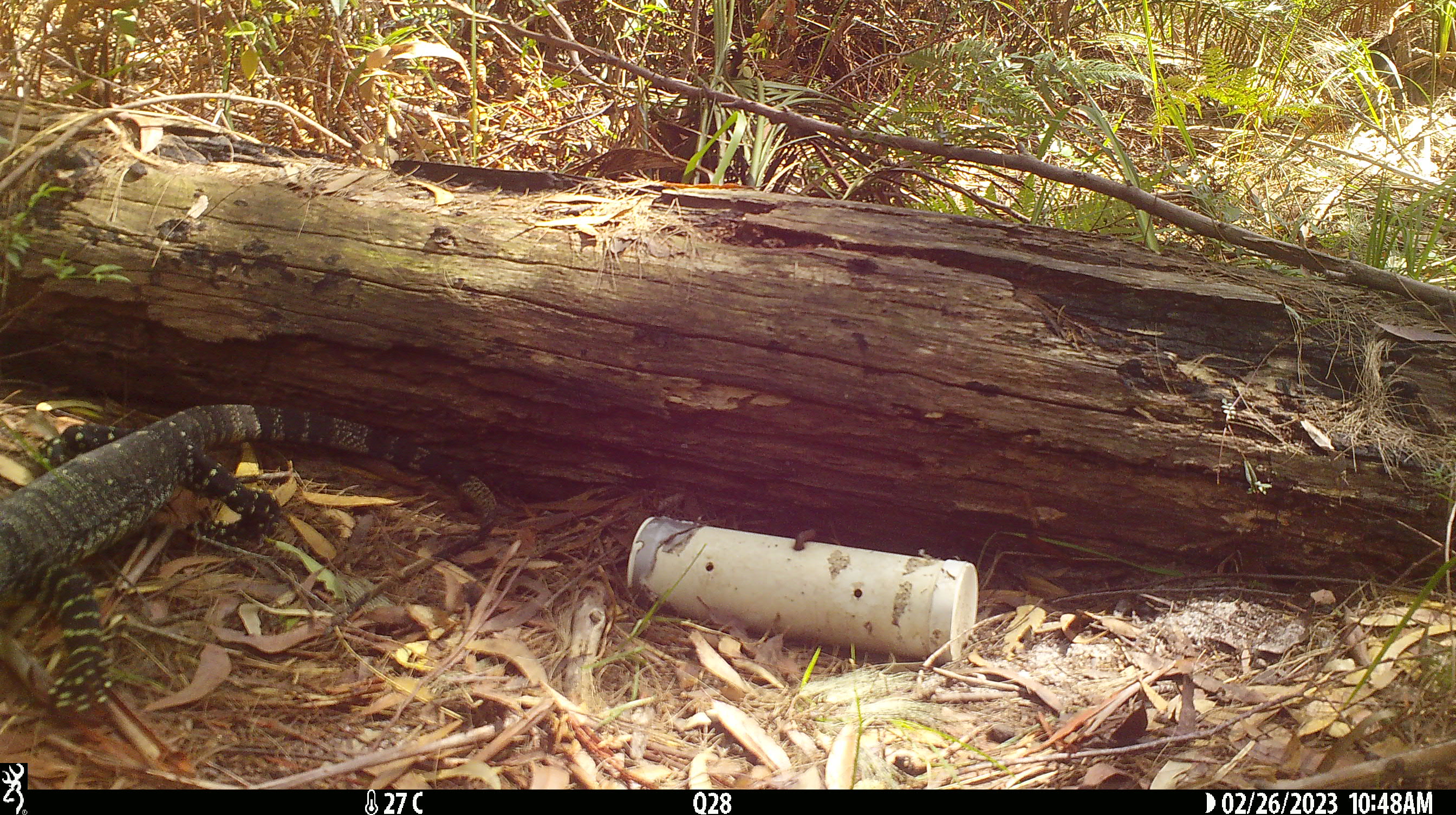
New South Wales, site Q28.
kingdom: Animalia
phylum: Chordata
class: Reptilia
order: Squamata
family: Varanidae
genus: Varanus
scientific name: Varanus varius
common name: lace monitor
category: goanna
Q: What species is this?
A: Goanna (lace monitor) (Varanus varius).